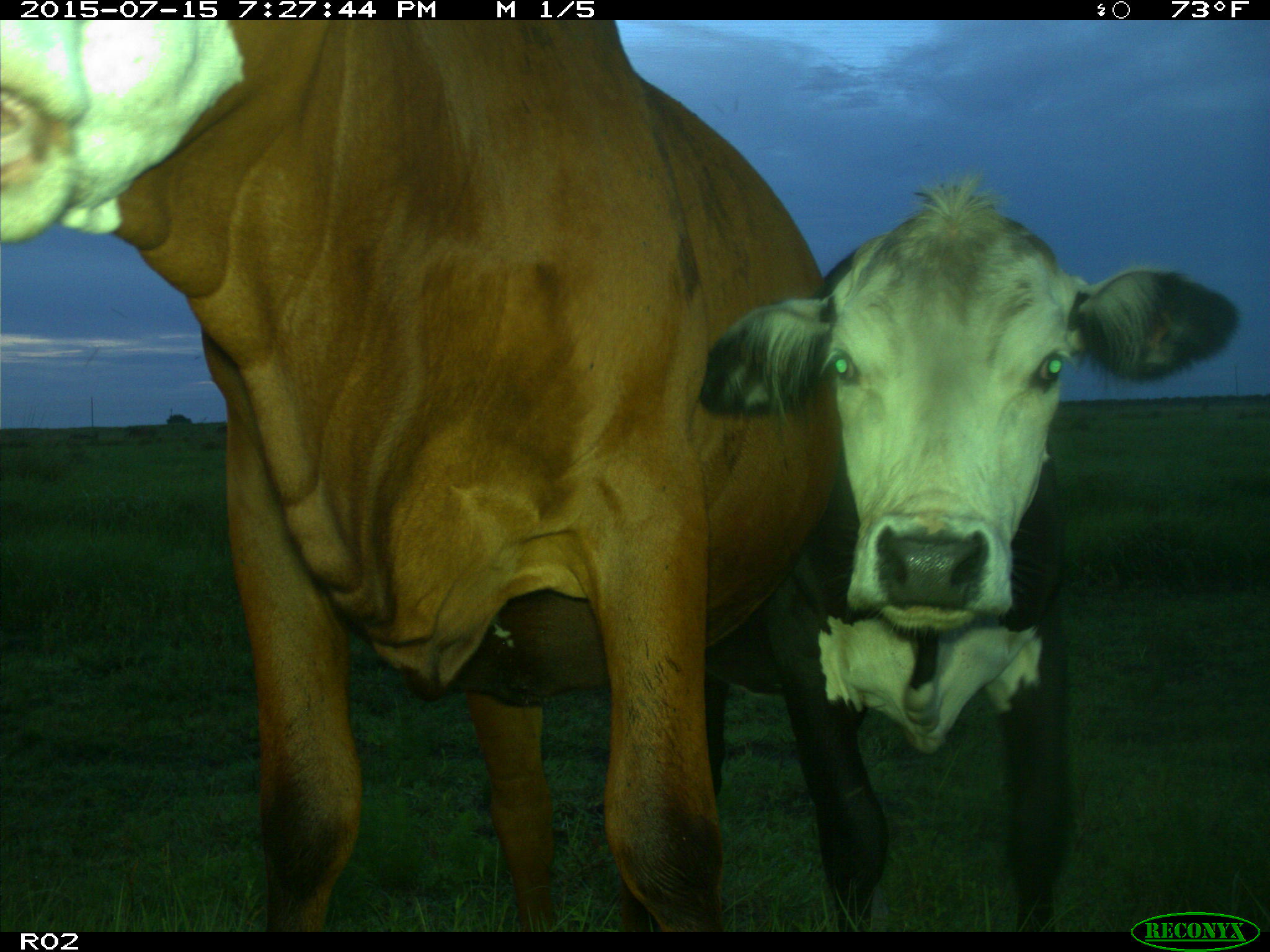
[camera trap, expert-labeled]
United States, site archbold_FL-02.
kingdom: Animalia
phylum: Chordata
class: Mammalia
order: Artiodactyla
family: Bovidae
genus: Bos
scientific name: Bos taurus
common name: domestic cow